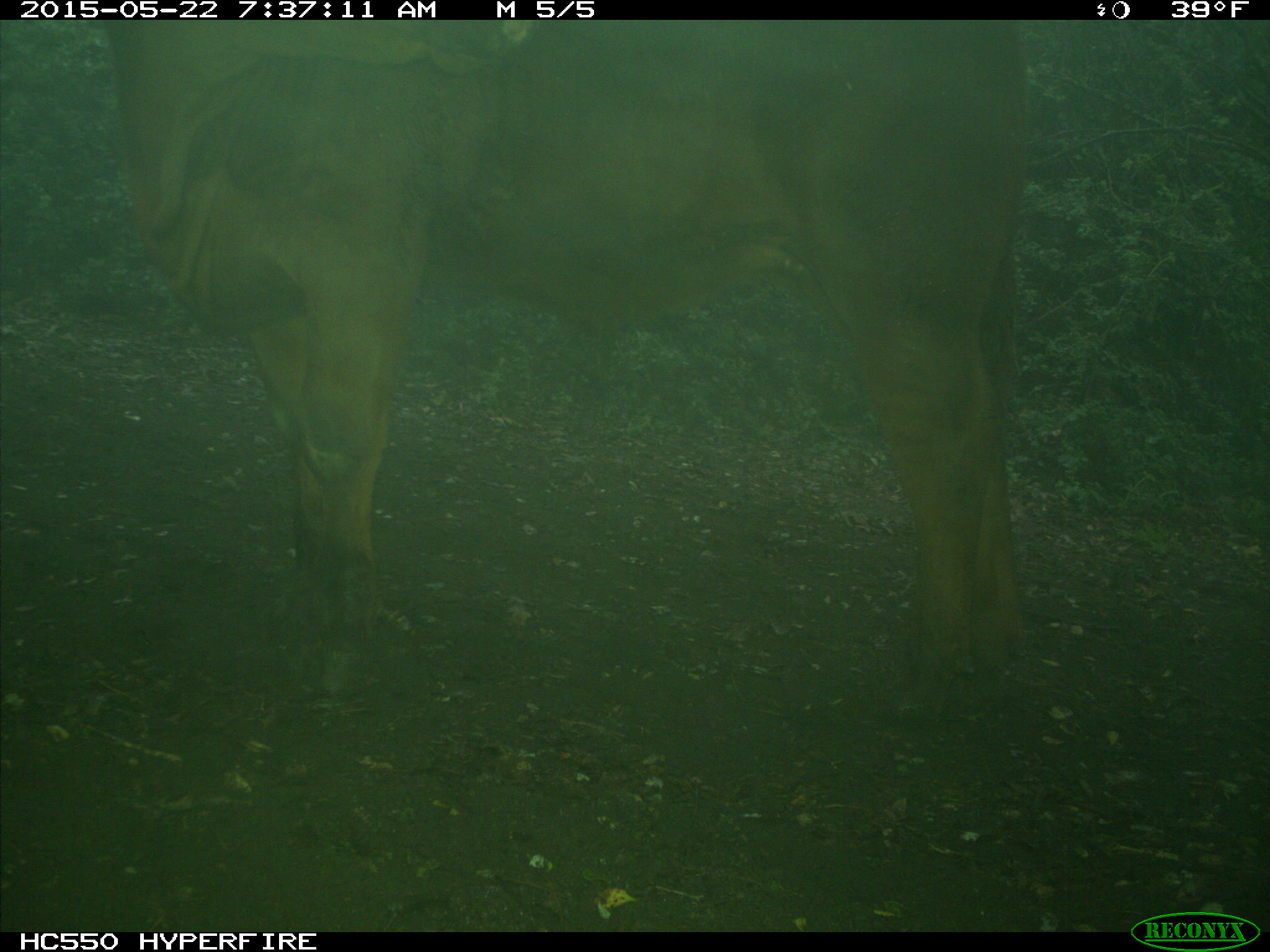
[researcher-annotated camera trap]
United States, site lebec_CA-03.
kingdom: Animalia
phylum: Chordata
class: Mammalia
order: Artiodactyla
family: Bovidae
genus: Bos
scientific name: Bos taurus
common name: domestic cow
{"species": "Bos taurus (domestic cow)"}